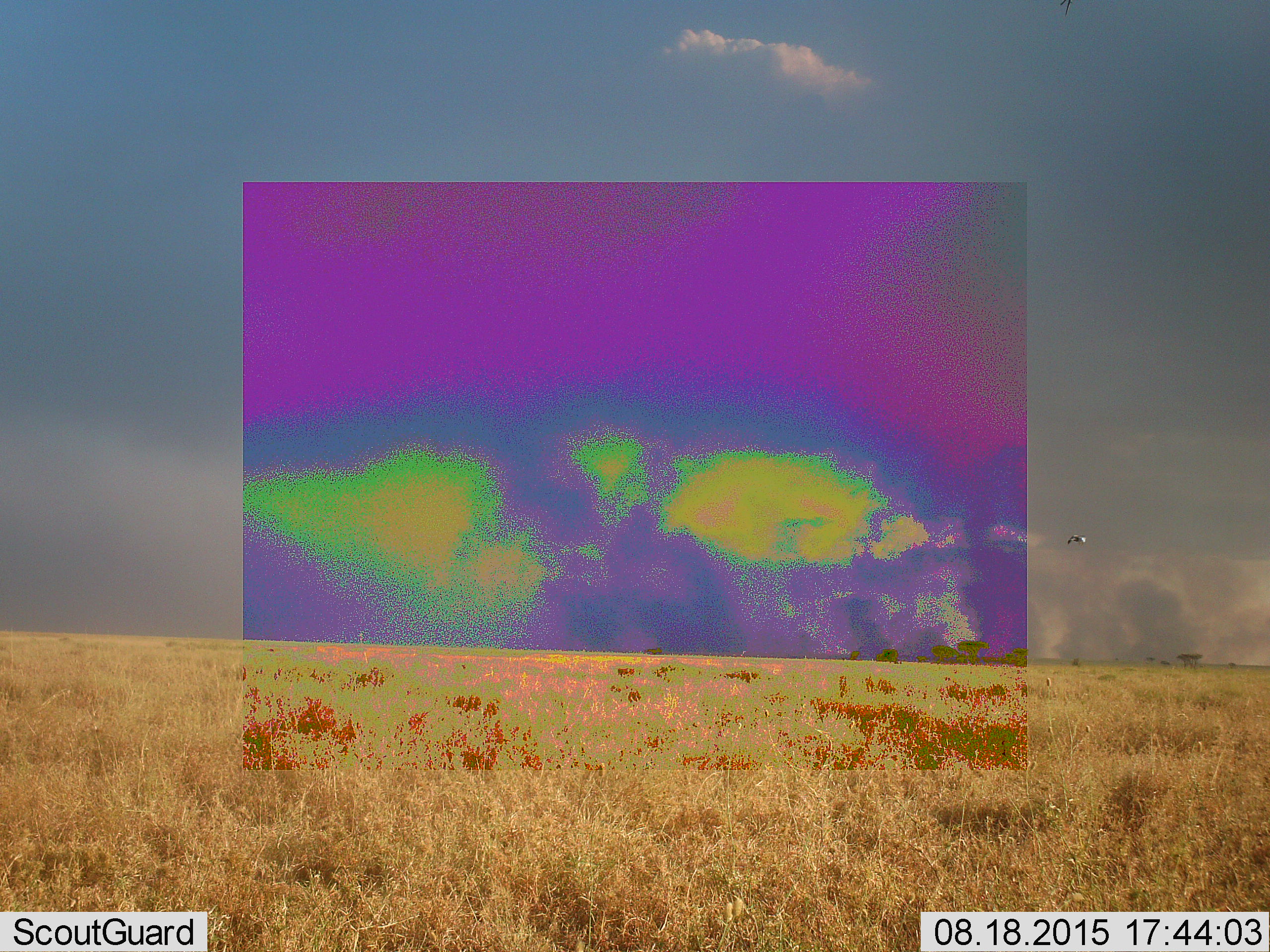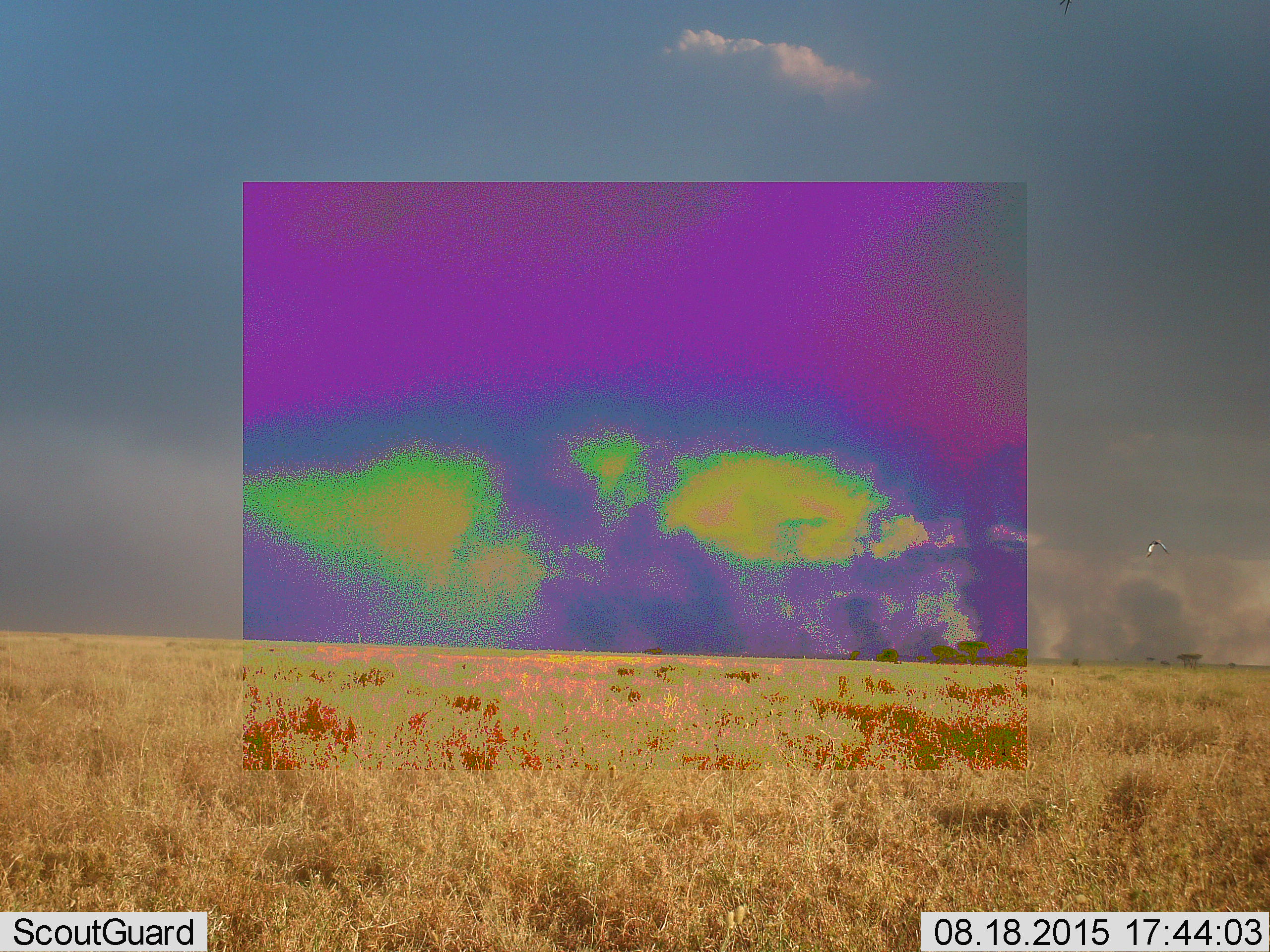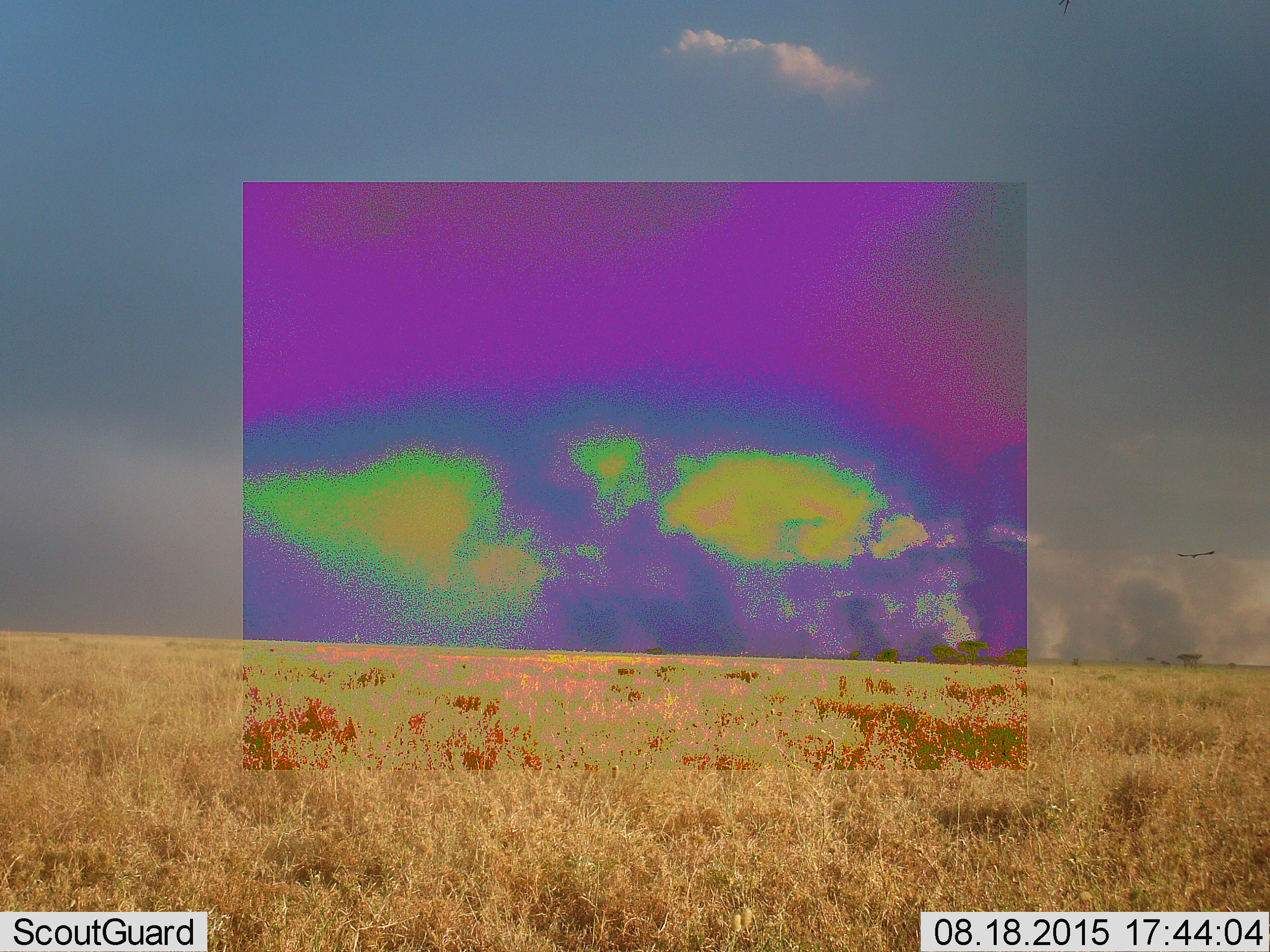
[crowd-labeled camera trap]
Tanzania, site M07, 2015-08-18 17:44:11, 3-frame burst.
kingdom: Animalia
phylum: Chordata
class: Aves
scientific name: Aves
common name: bird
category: otherbird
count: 1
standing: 0%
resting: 0%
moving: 100%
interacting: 0%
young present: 0%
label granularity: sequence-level